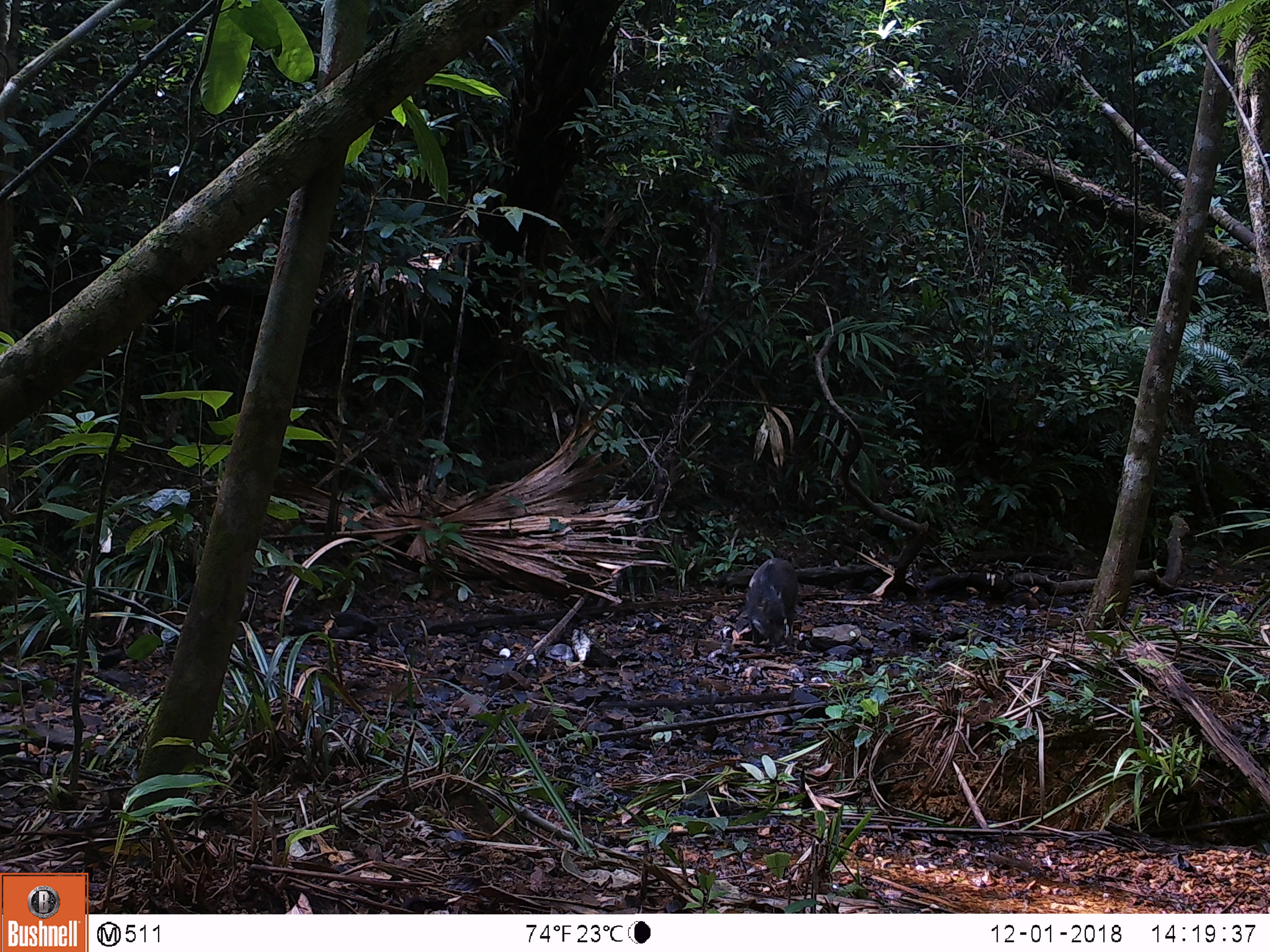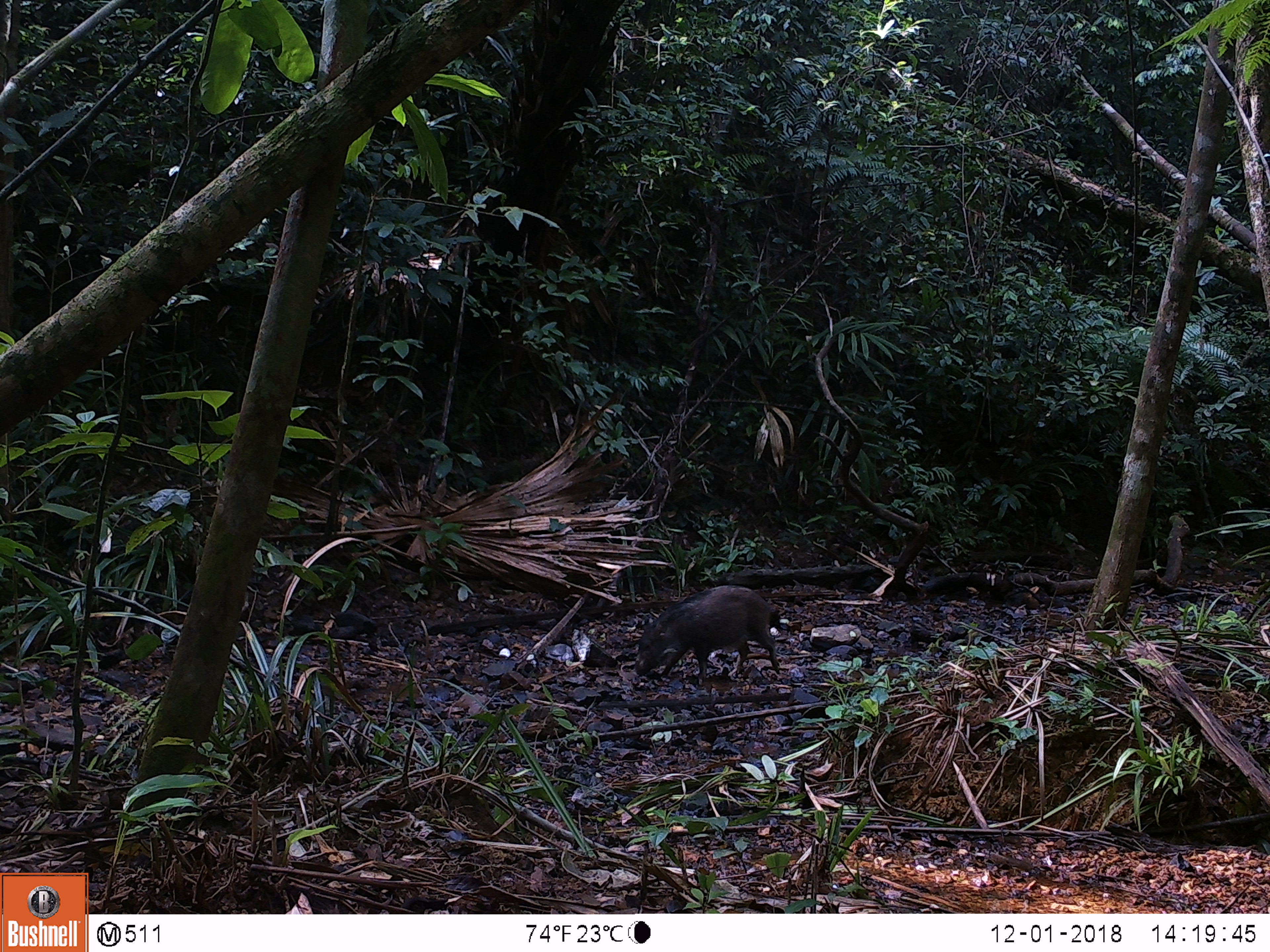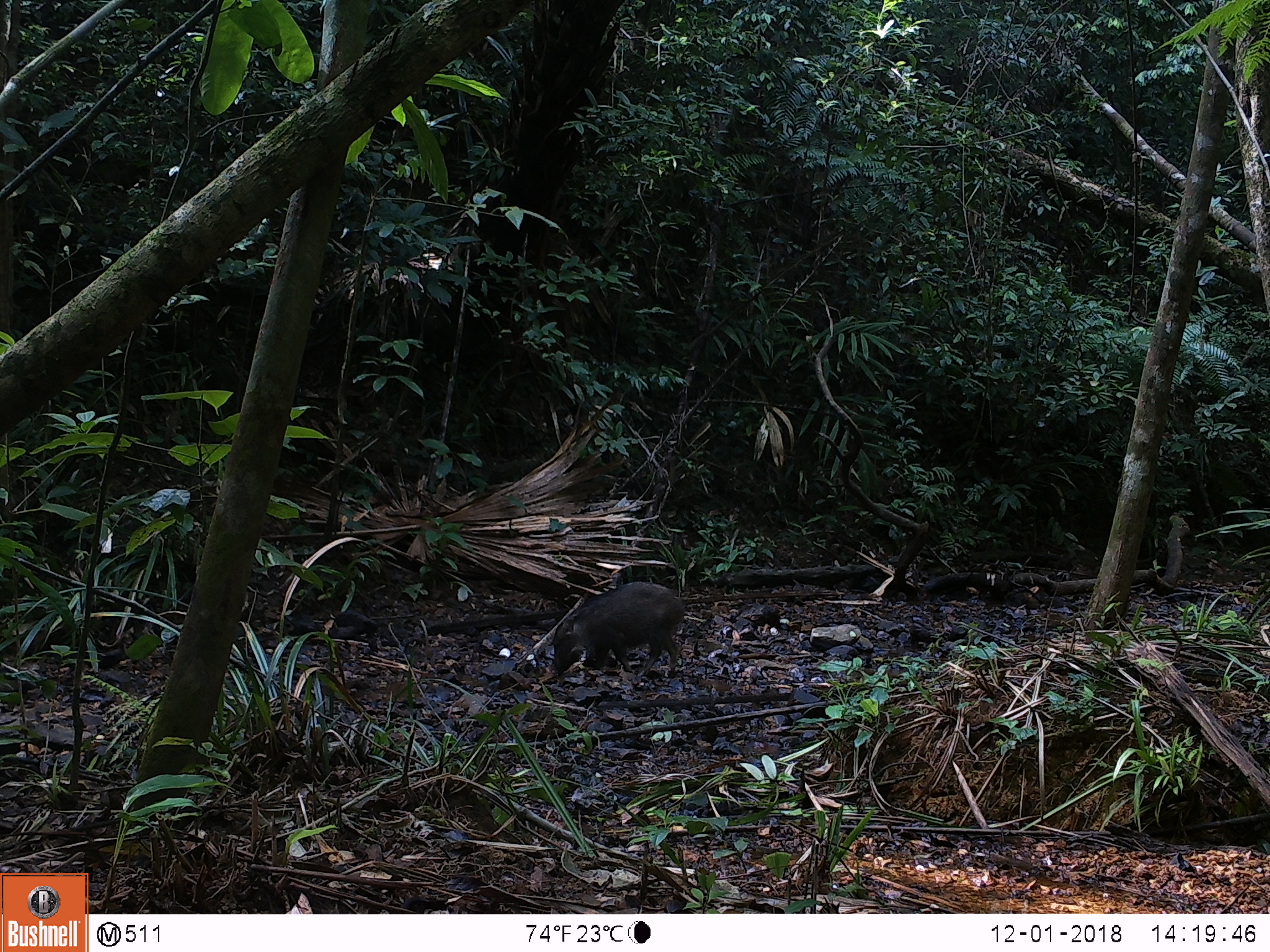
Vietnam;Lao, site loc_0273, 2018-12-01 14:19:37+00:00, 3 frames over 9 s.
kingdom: Animalia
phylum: Chordata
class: Mammalia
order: Artiodactyla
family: Suidae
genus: Sus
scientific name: Sus scrofa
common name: eurasian wild pig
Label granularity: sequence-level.